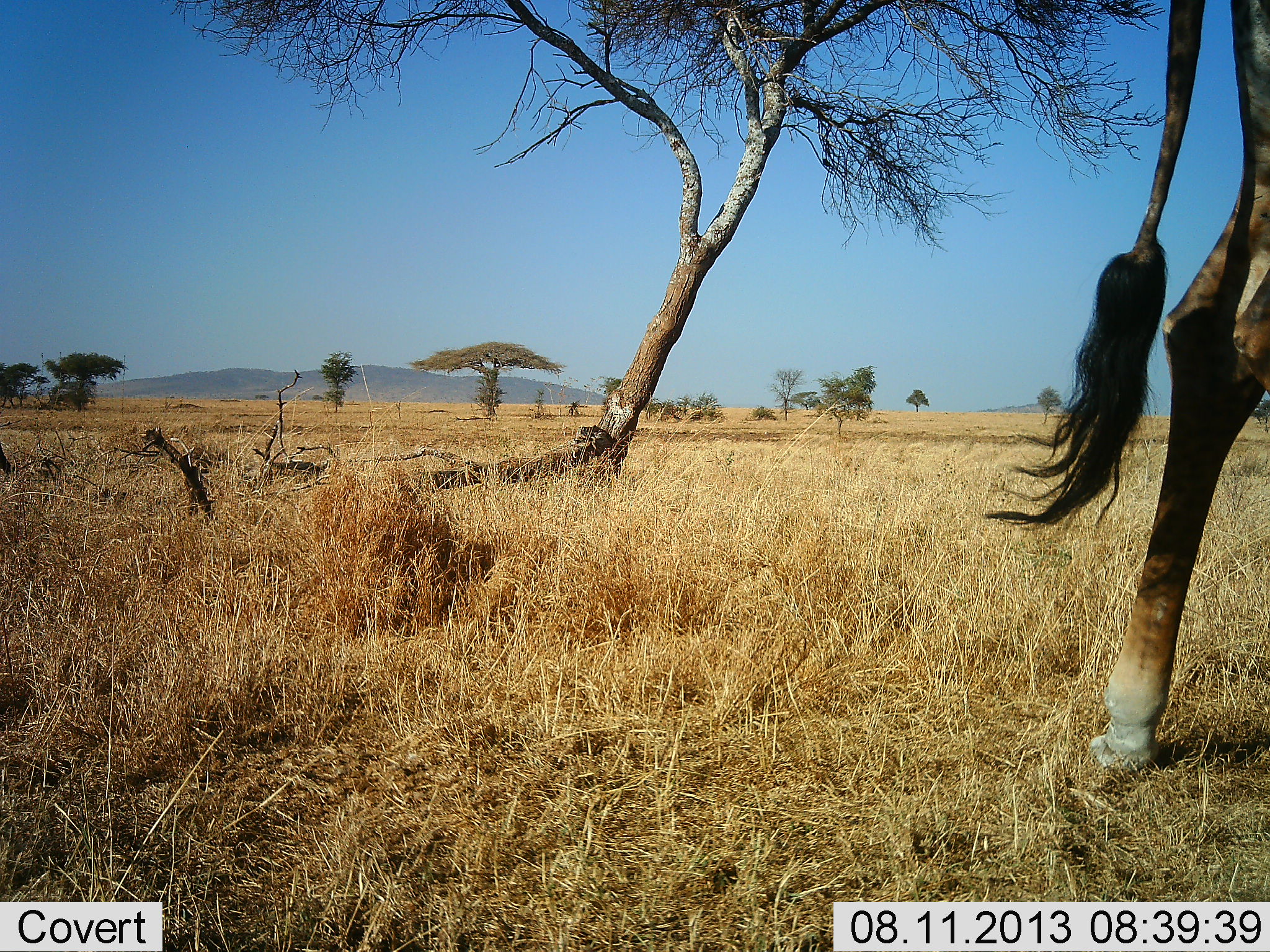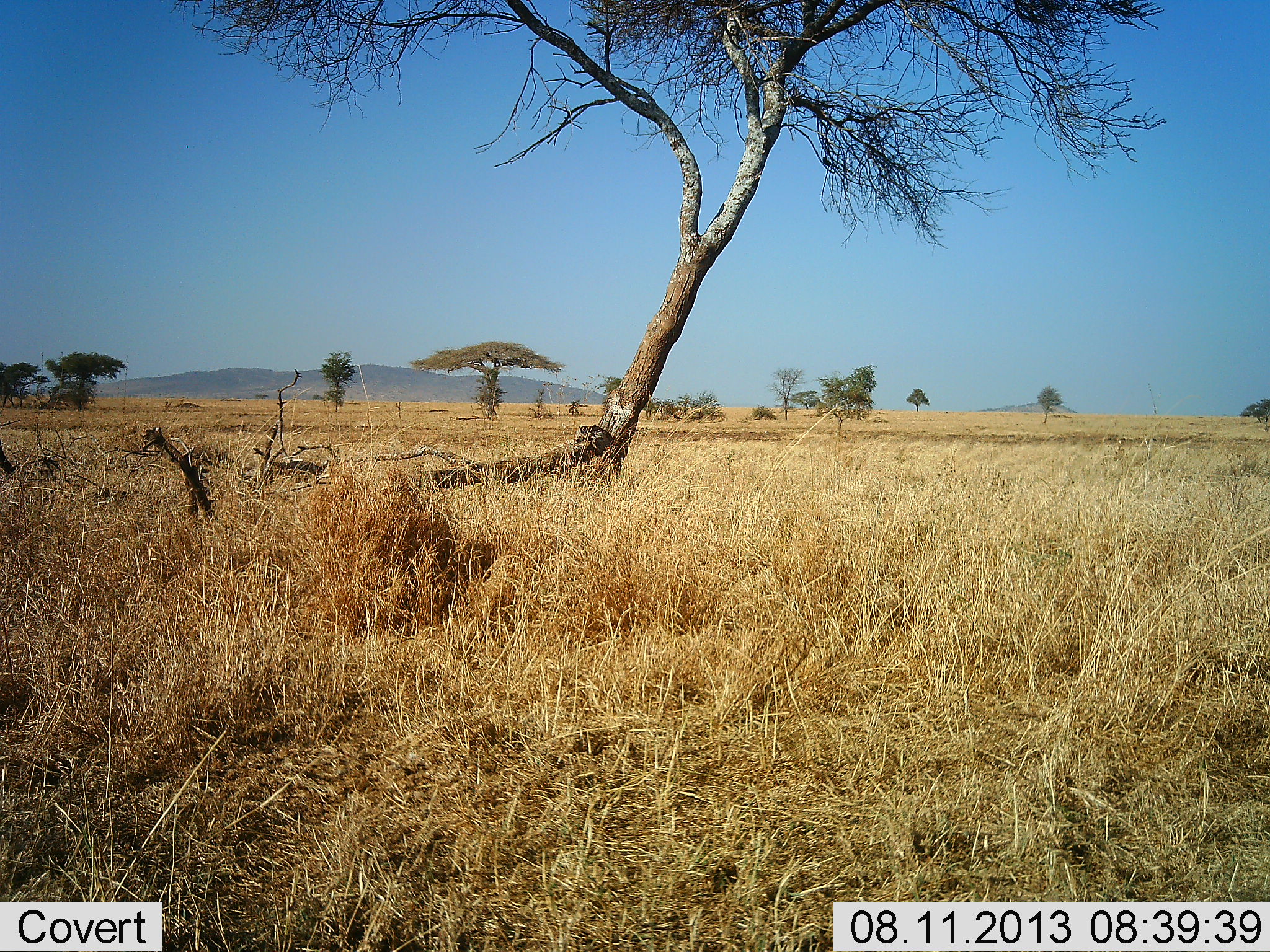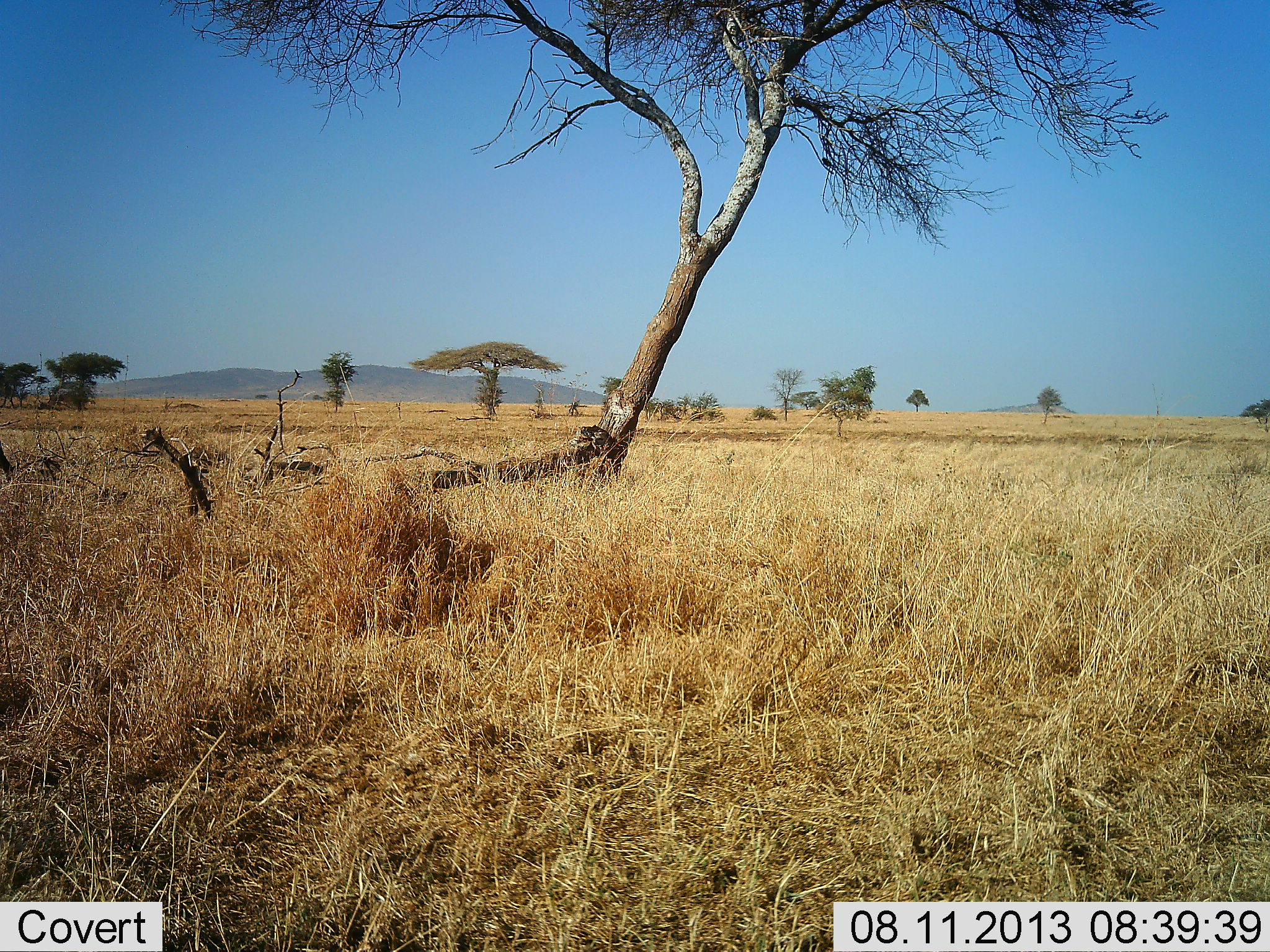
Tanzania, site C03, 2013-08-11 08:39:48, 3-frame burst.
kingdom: Animalia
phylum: Chordata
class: Mammalia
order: Artiodactyla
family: Giraffidae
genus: Giraffa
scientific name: Giraffa camelopardalis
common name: giraffe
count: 1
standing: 10%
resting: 0%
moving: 100%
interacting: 0%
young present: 0%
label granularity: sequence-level